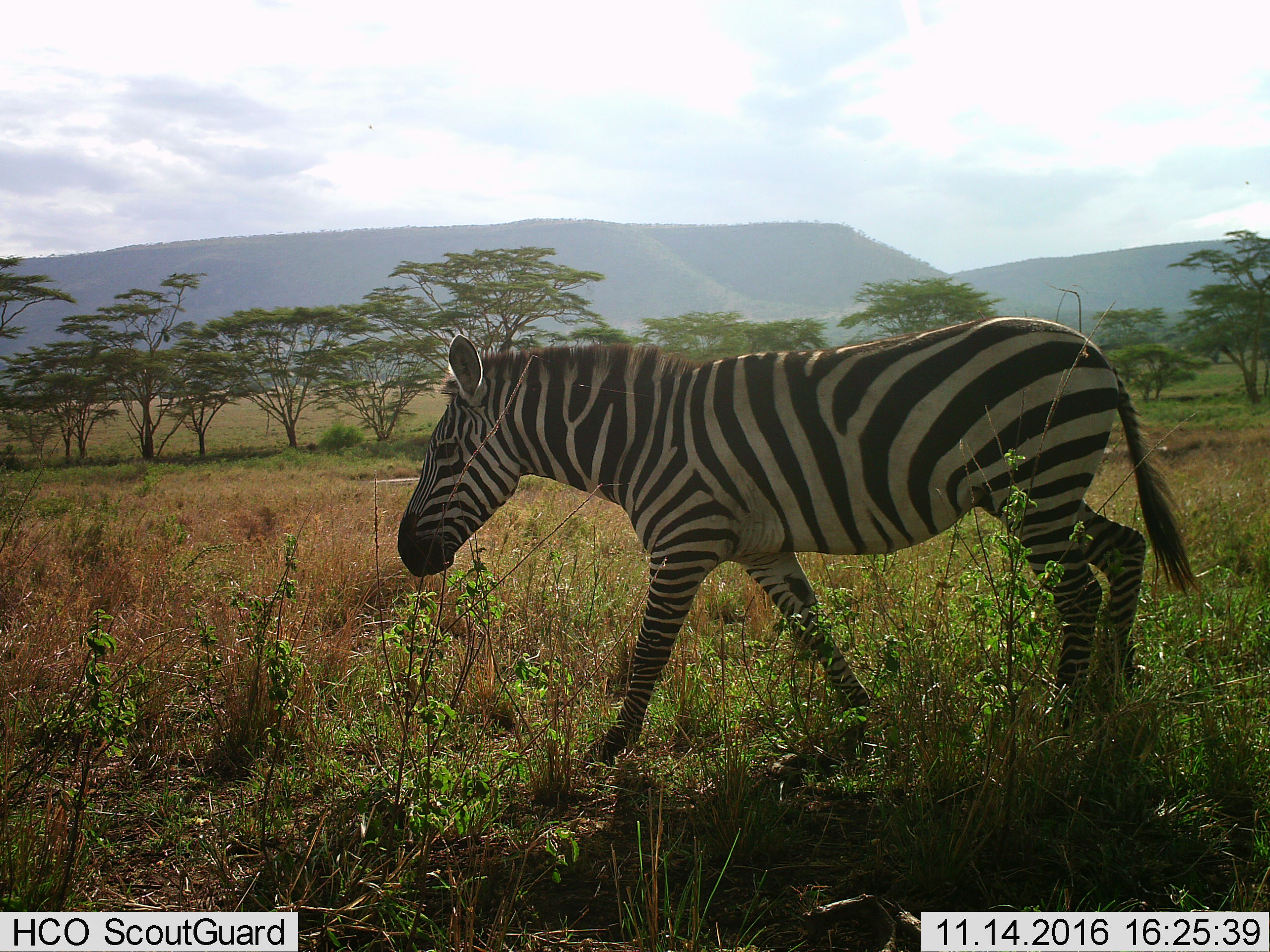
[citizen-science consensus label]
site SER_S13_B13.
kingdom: Animalia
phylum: Chordata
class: Mammalia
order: Perissodactyla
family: Equidae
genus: Equus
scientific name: Equus quagga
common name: plains zebra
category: zebraplains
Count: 1.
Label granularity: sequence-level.